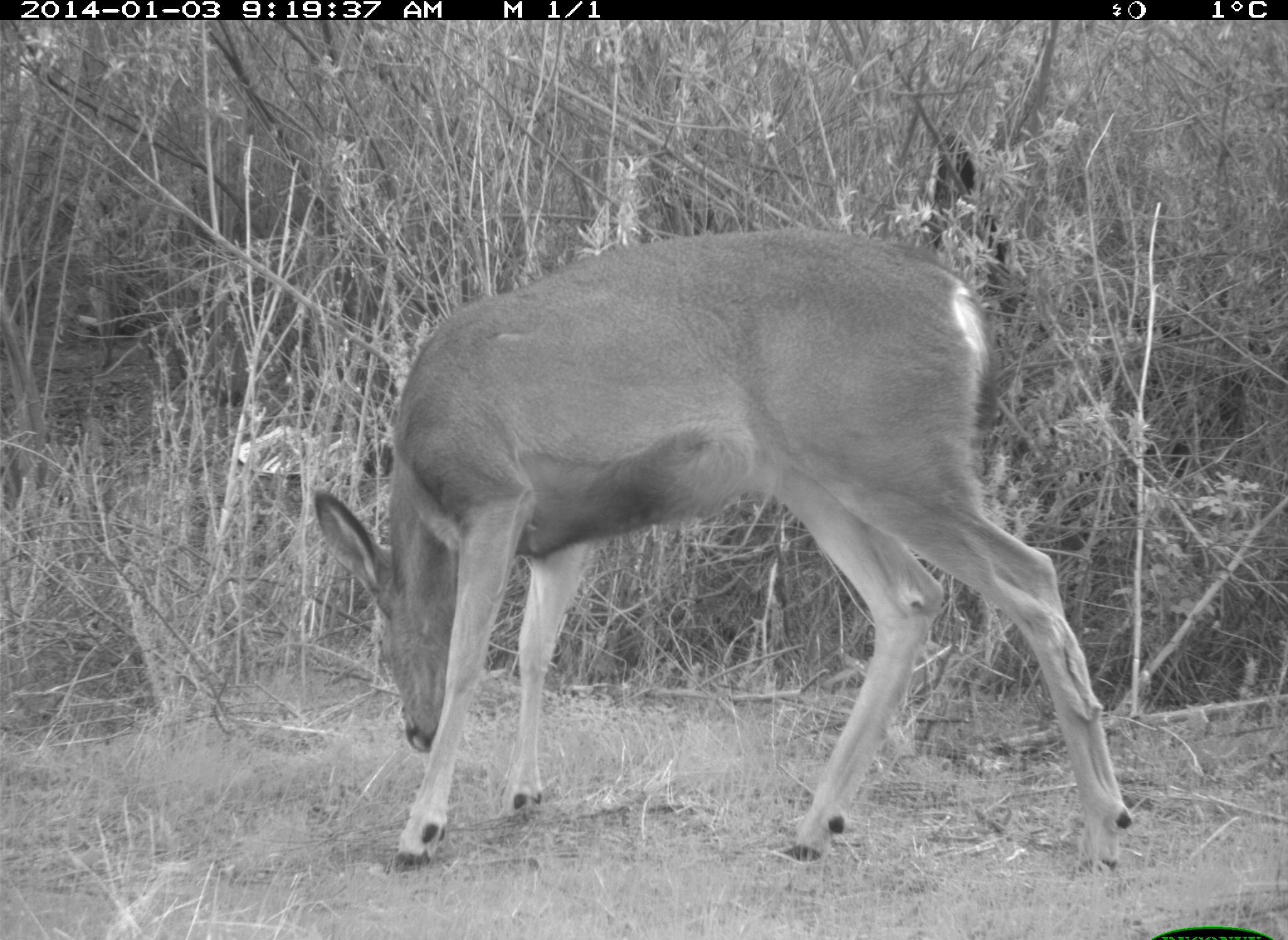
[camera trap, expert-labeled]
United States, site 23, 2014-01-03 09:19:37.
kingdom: Animalia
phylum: Chordata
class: Mammalia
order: Artiodactyla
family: Cervidae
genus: Odocoileus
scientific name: Odocoileus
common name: deer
Deer (Odocoileus).